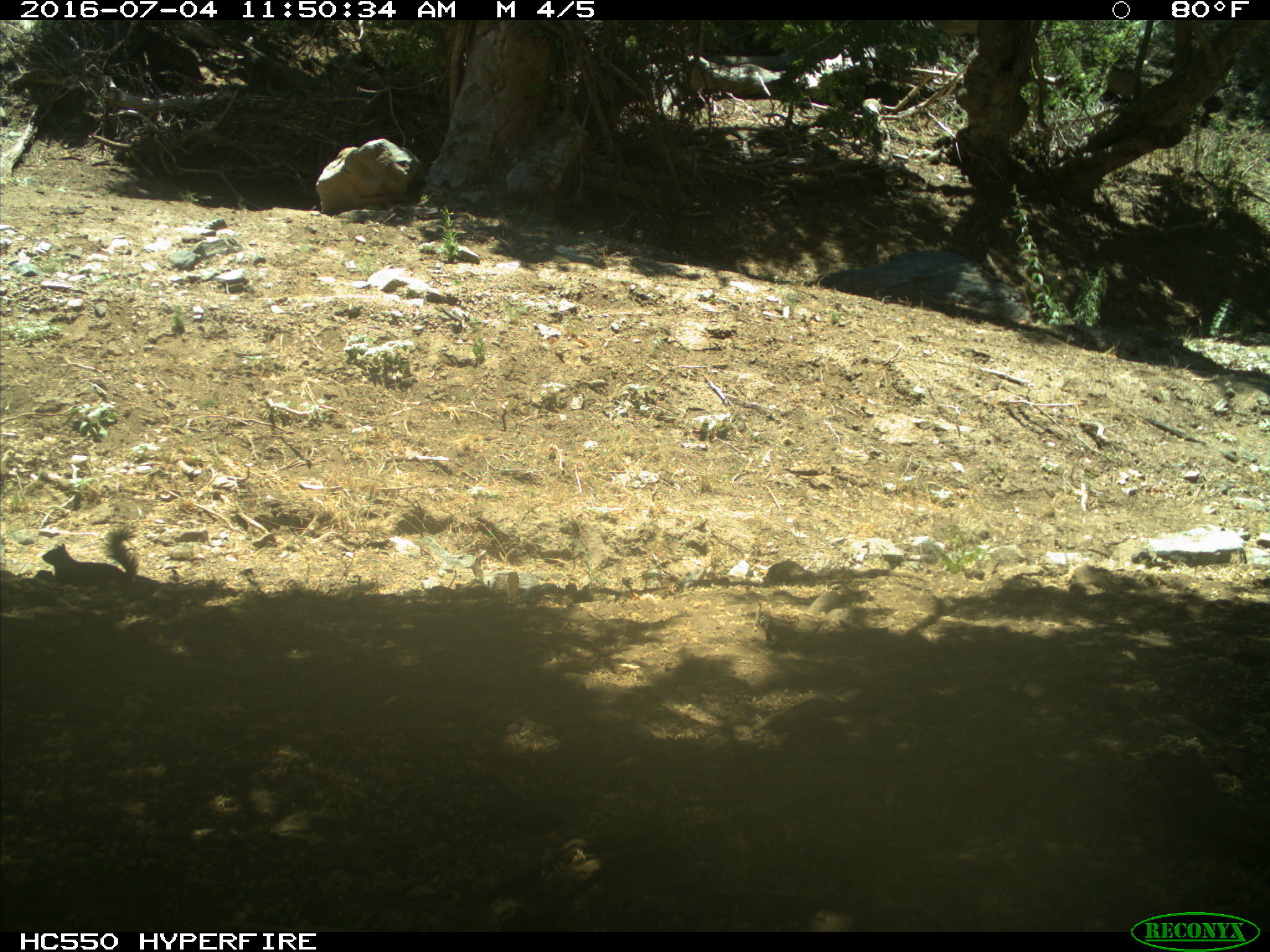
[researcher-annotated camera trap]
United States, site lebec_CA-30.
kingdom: Animalia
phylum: Chordata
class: Mammalia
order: Rodentia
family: Sciuridae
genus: Otospermophilus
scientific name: Otospermophilus beecheyi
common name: california ground squirrel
Otospermophilus beecheyi (california ground squirrel).